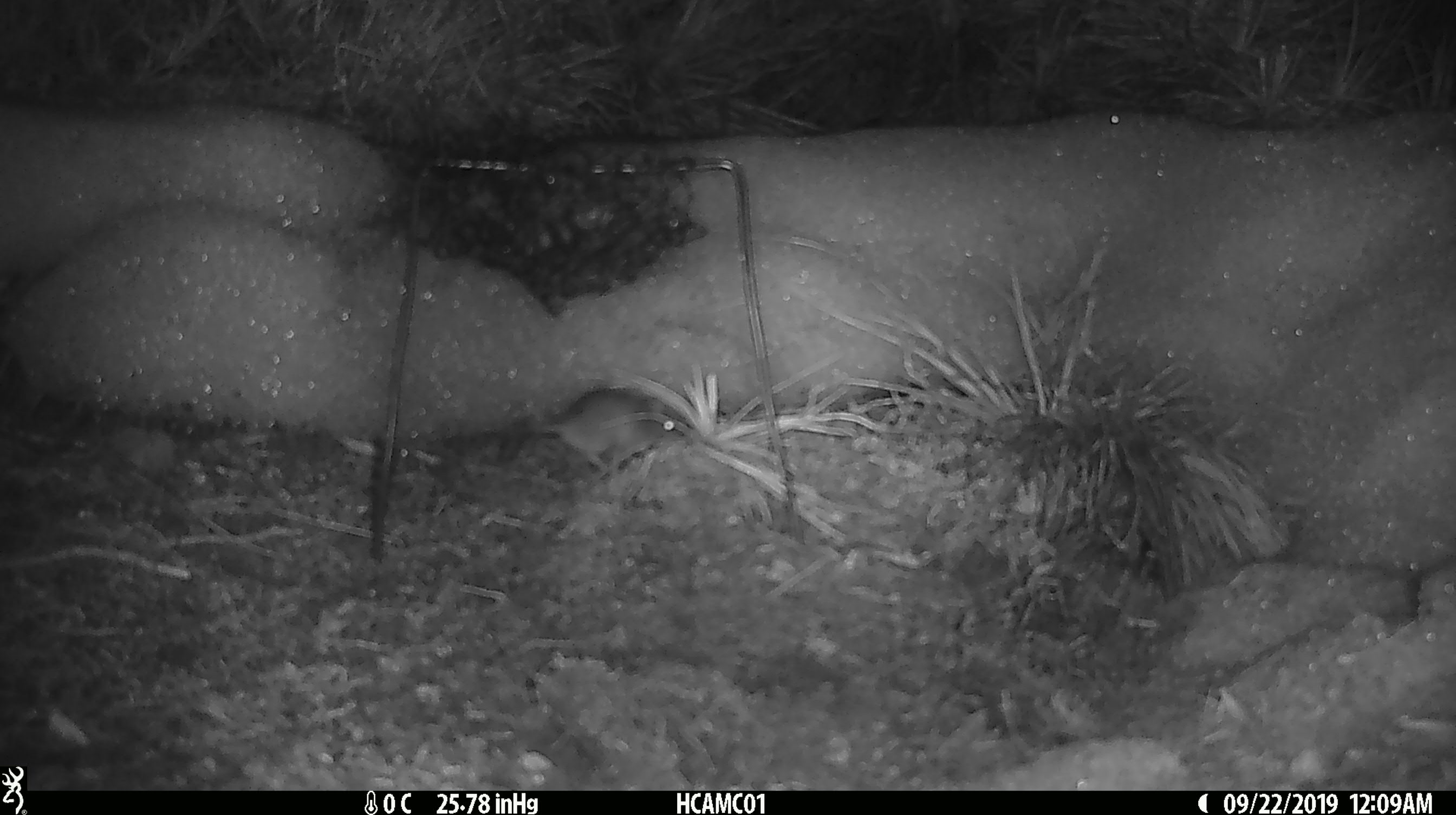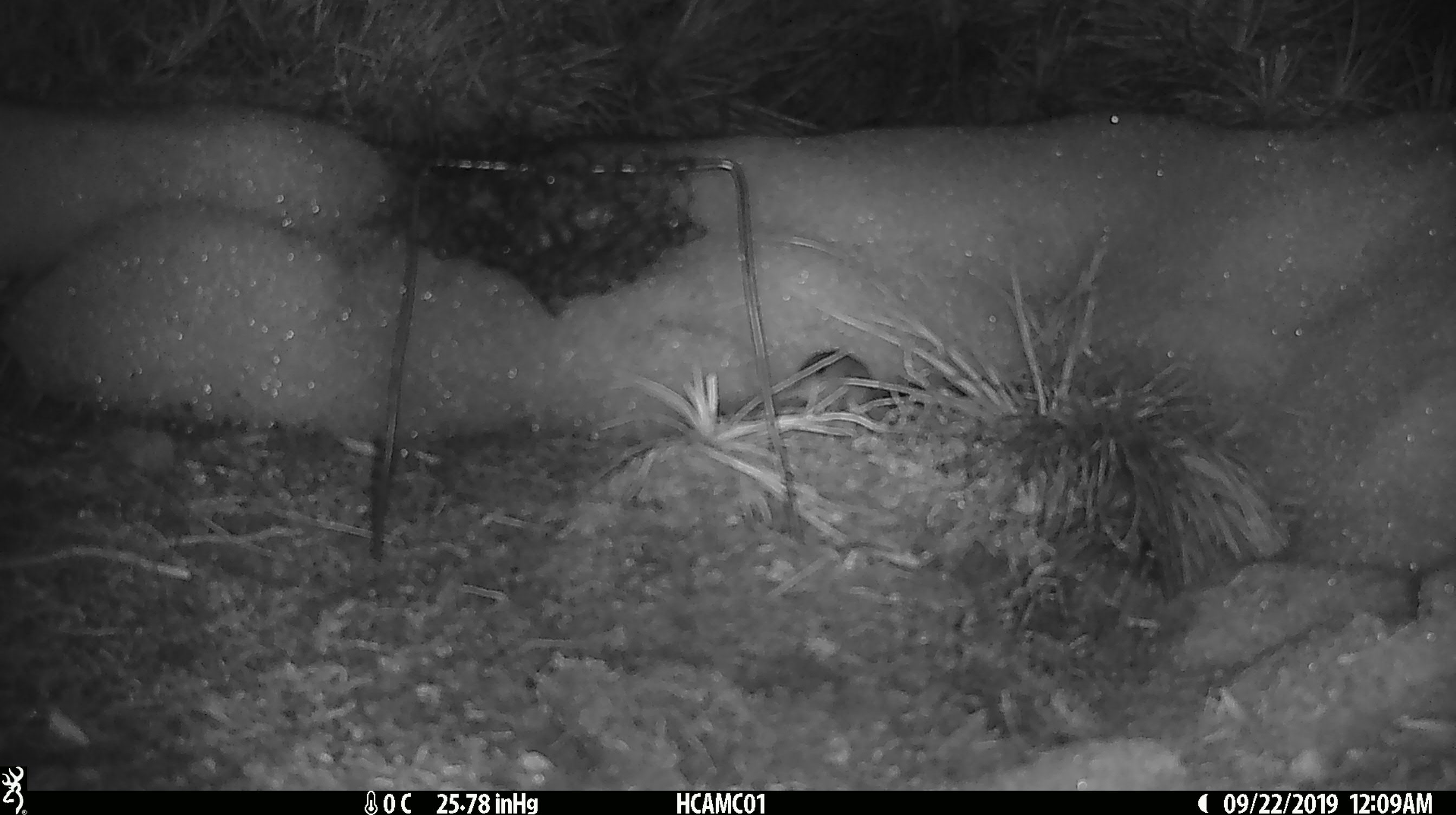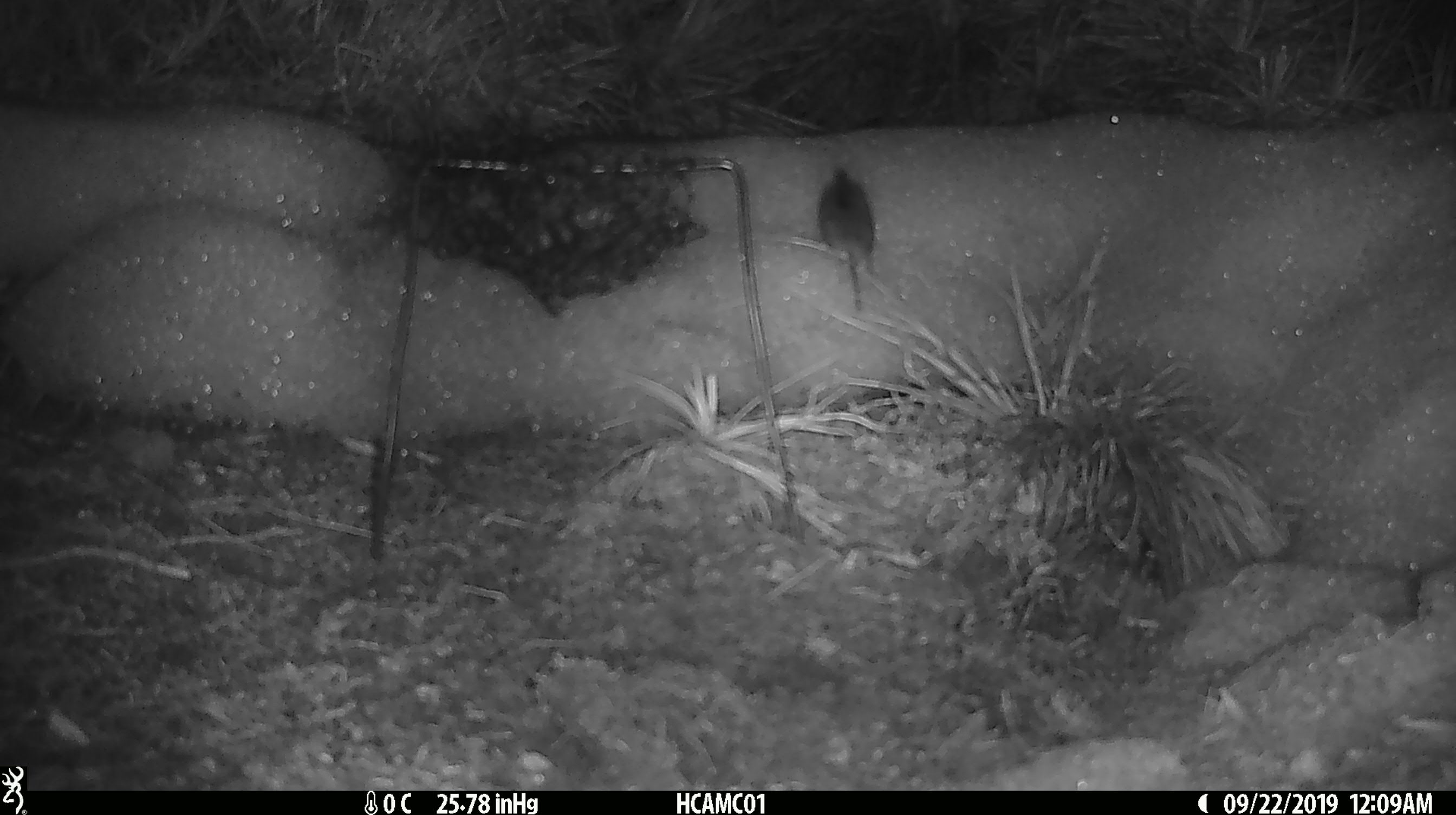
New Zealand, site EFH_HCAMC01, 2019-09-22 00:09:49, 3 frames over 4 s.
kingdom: Animalia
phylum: Chordata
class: Mammalia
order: Rodentia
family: Muridae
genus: Mus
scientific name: Mus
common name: mouse